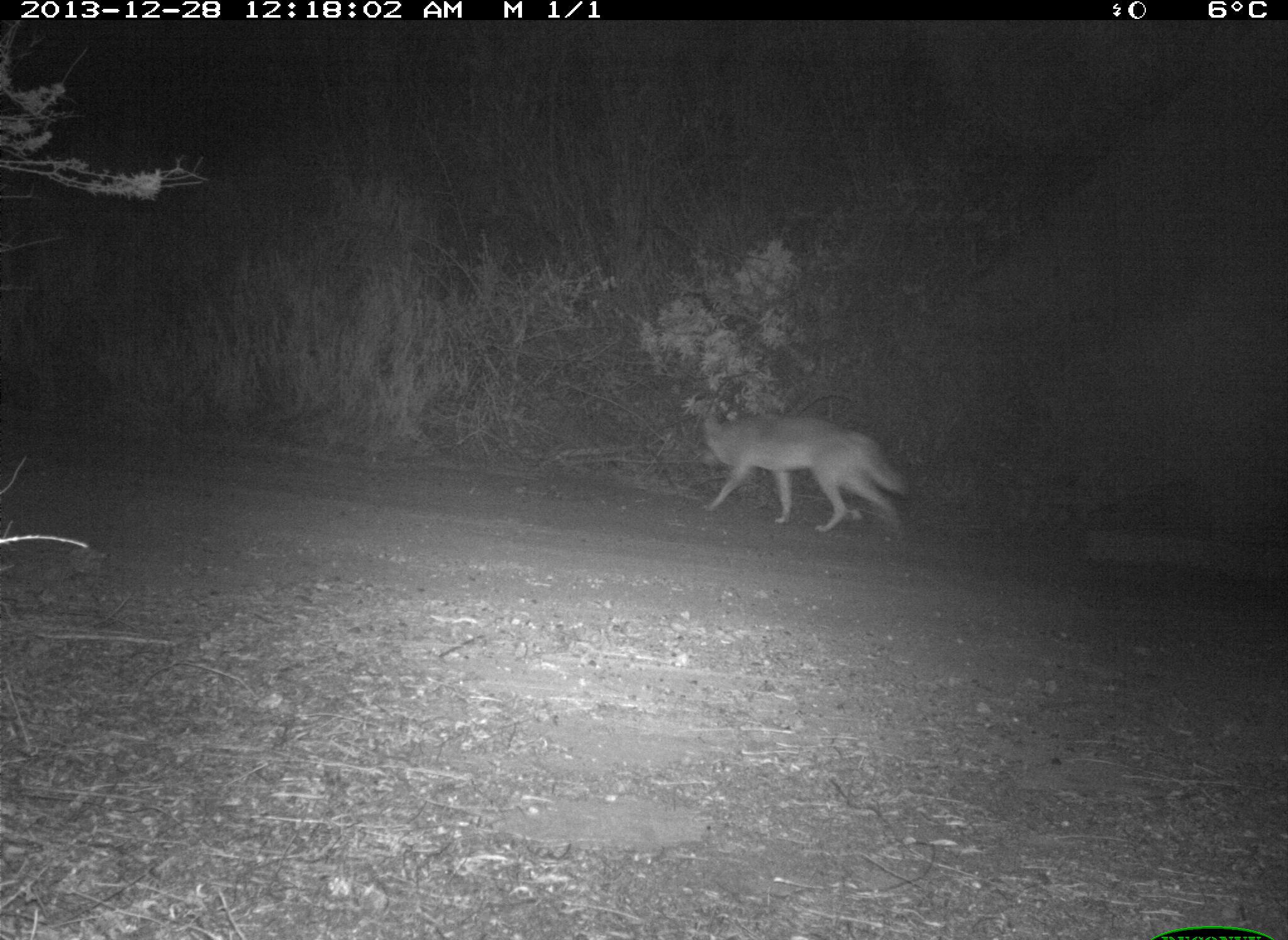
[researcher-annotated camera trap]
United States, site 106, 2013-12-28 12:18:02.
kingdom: Animalia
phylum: Chordata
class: Mammalia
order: Carnivora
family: Canidae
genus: Canis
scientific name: Canis latrans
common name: coyote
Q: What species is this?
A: Coyote (Canis latrans).